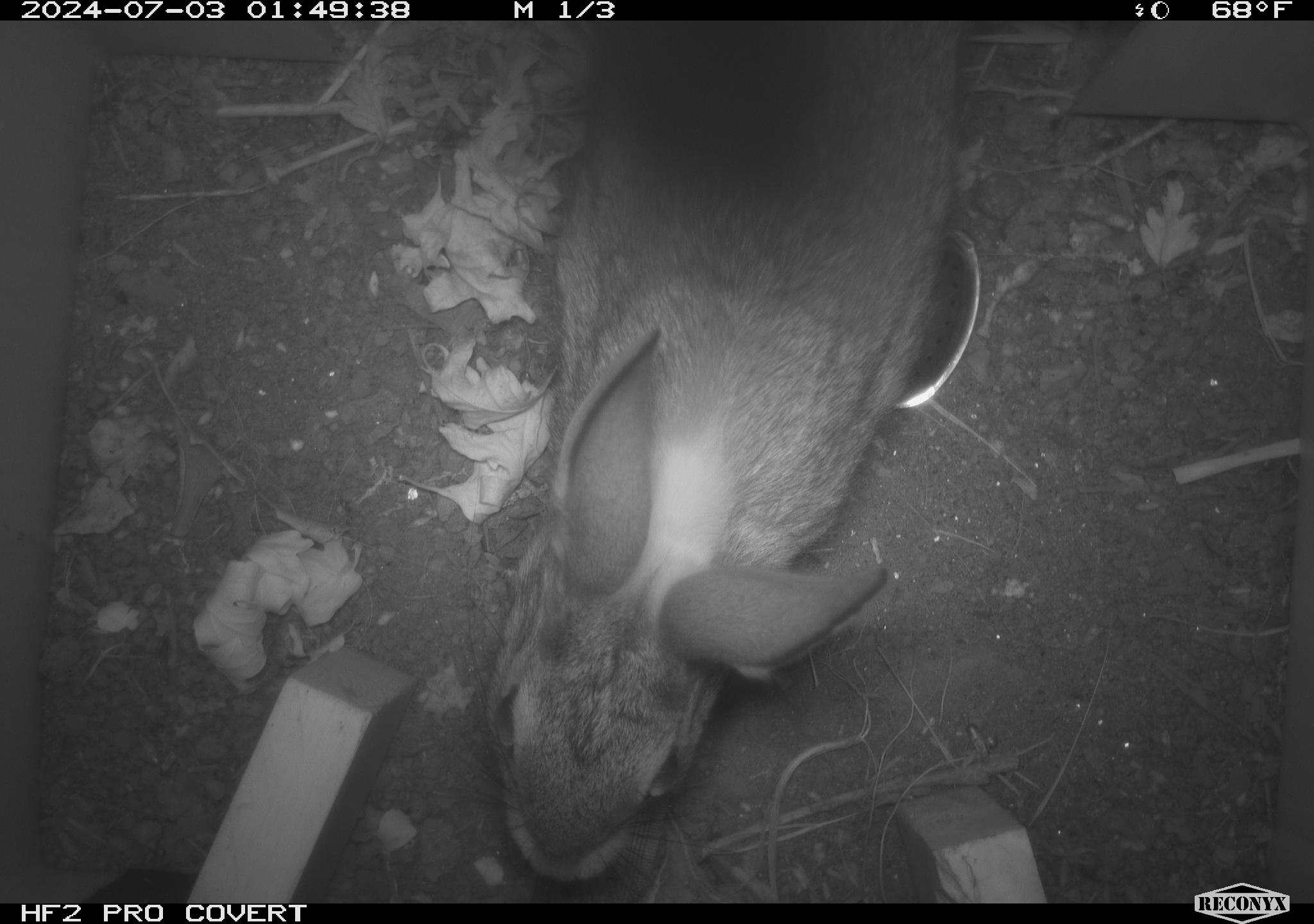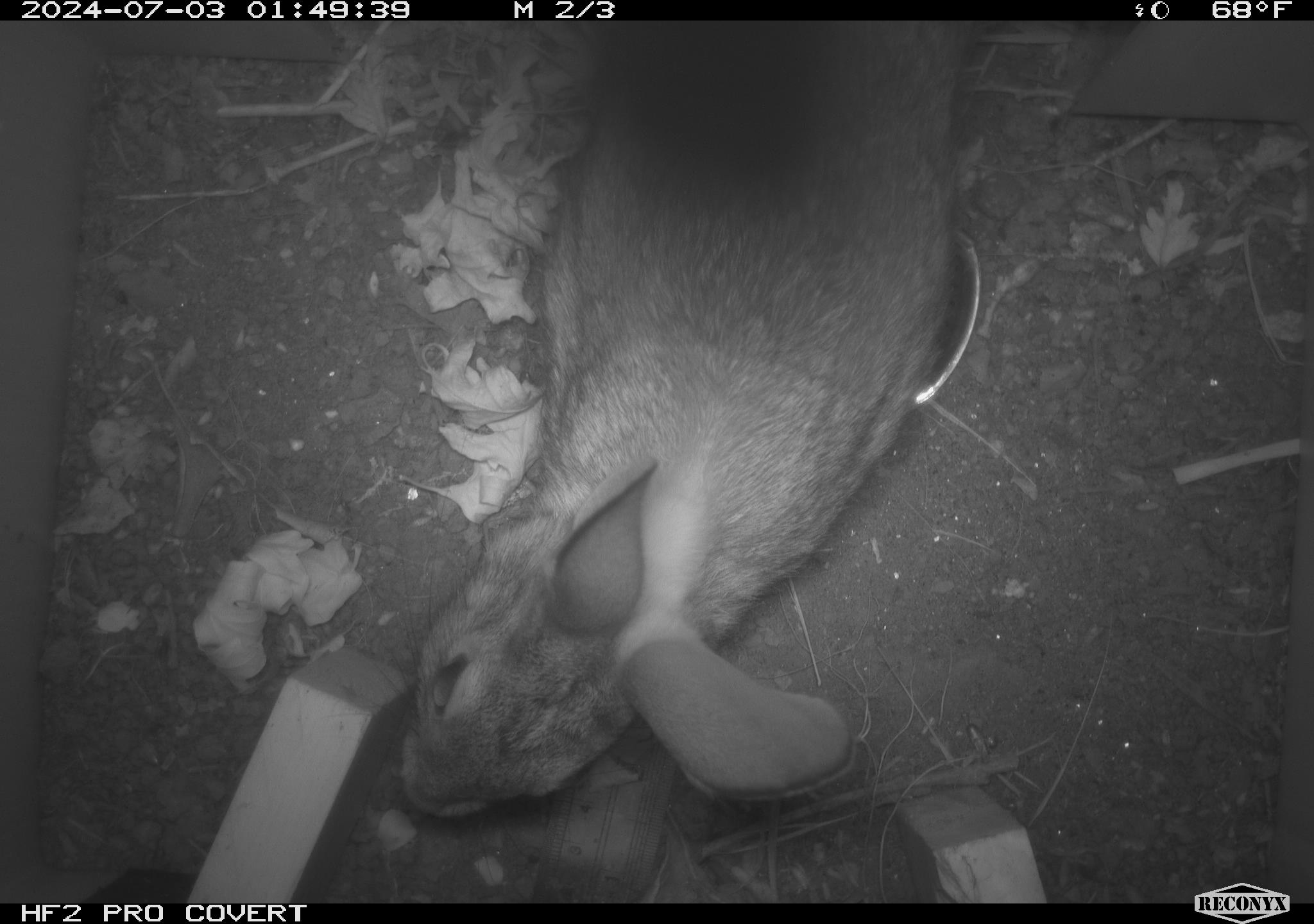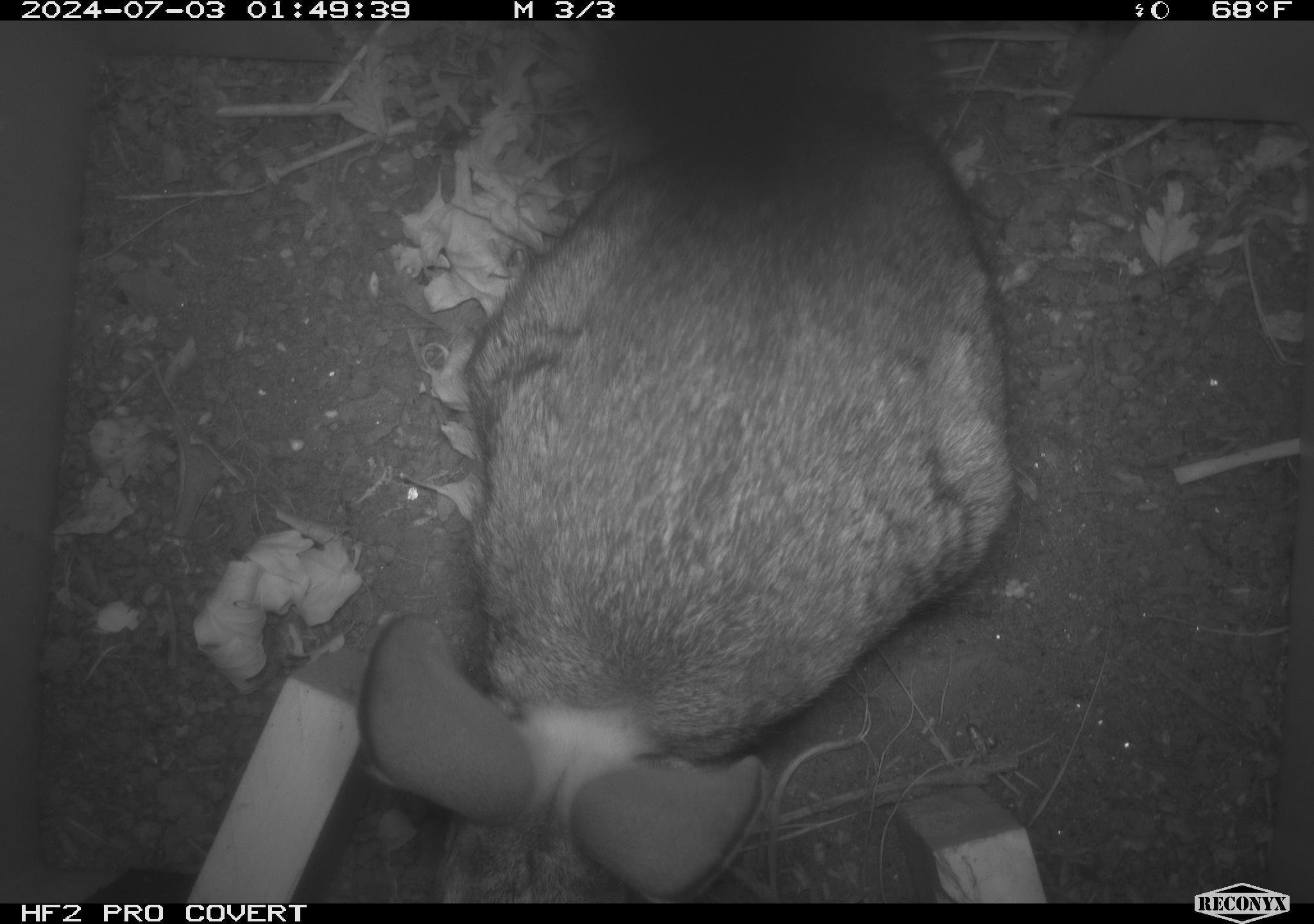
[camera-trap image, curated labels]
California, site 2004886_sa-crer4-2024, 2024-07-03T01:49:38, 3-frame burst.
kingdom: Animalia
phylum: Chordata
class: Mammalia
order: Lagomorpha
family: Leporidae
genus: Sylvilagus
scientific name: Sylvilagus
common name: cottontail rabbits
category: sylvilagus species